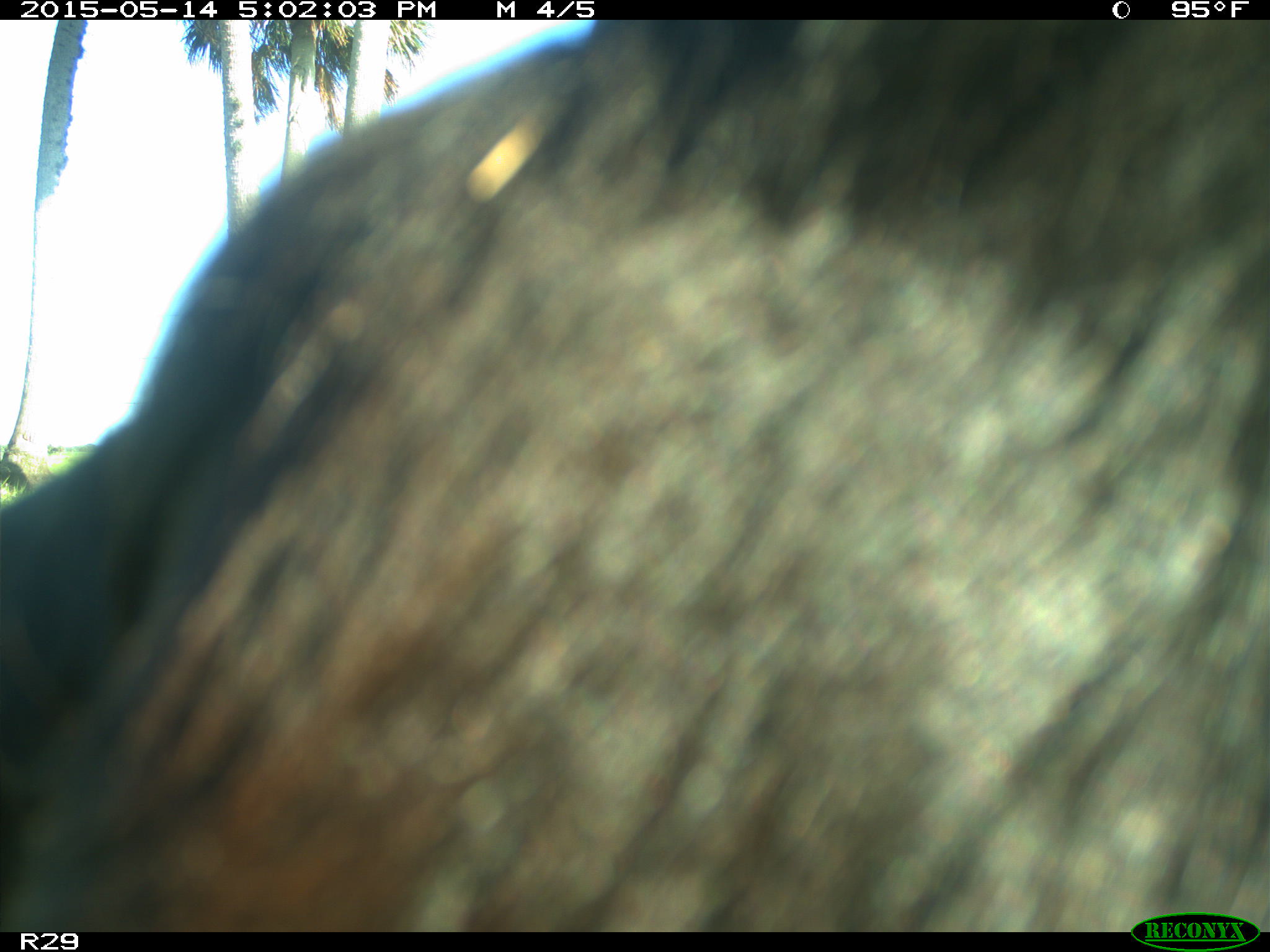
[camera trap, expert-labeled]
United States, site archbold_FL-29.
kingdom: Animalia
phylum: Chordata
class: Mammalia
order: Artiodactyla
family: Bovidae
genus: Bos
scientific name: Bos taurus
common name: domestic cow